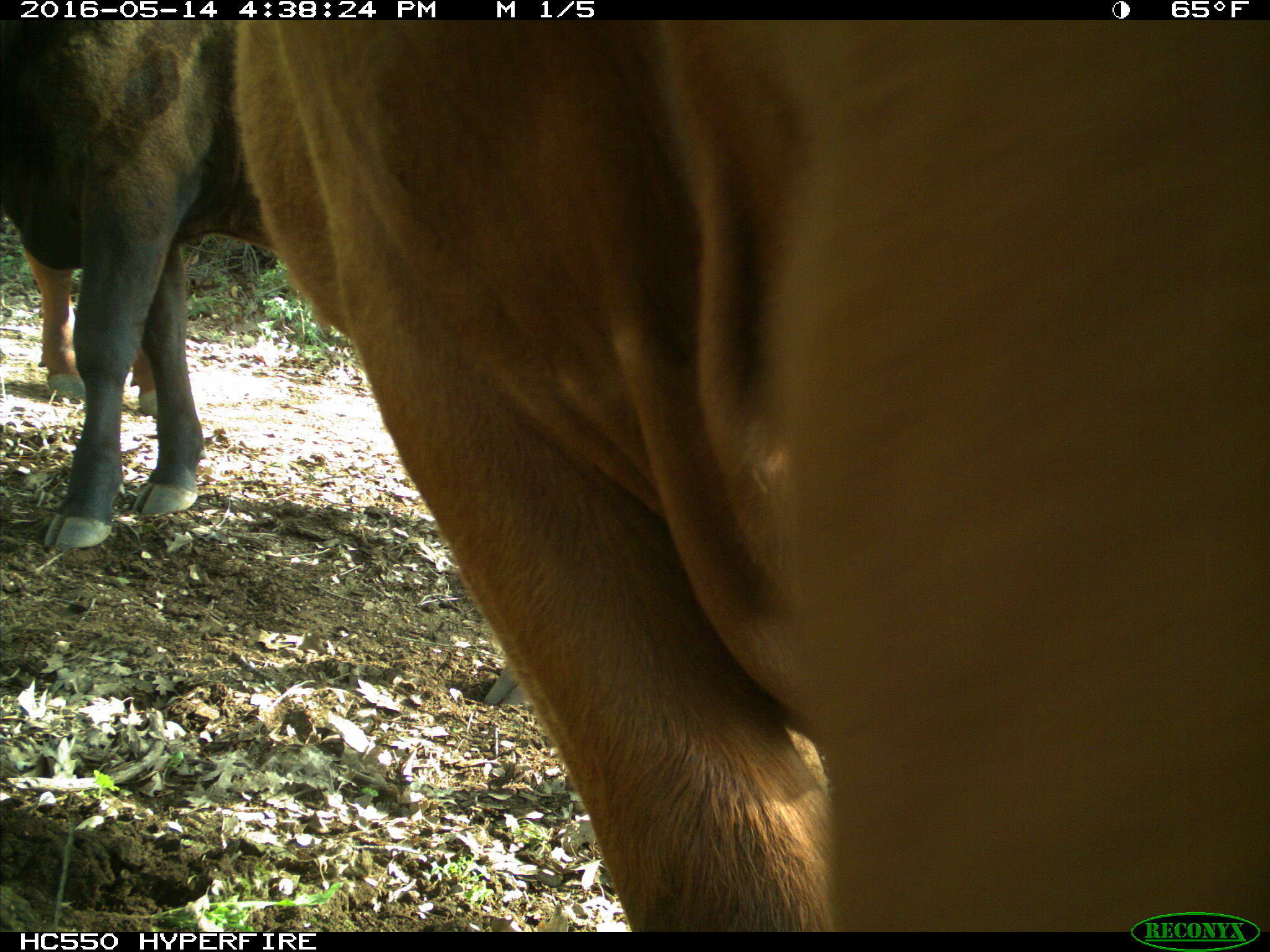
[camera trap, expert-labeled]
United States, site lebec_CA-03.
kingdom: Animalia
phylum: Chordata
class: Mammalia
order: Artiodactyla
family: Bovidae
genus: Bos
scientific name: Bos taurus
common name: domestic cow